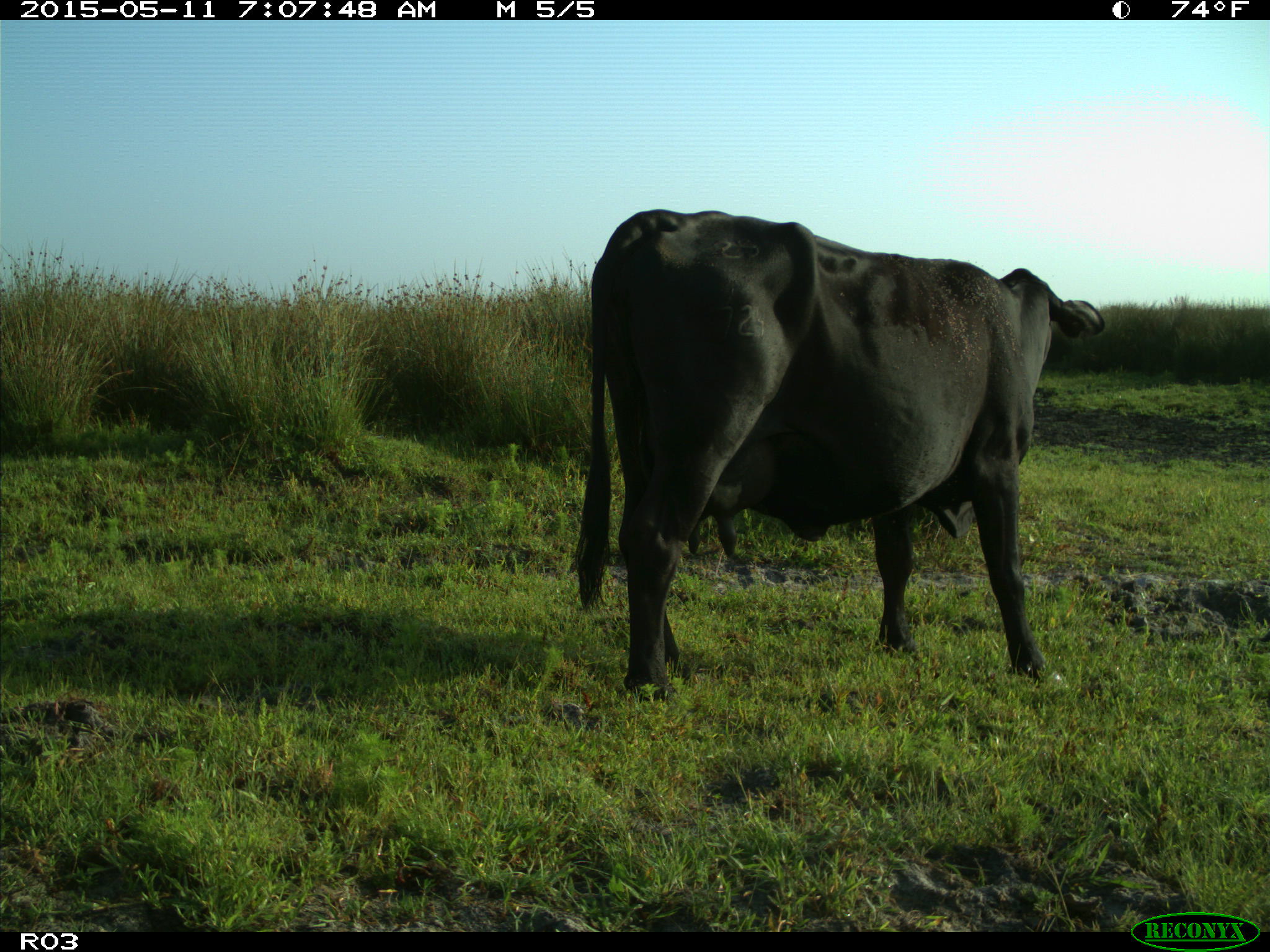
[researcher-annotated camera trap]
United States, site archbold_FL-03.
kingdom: Animalia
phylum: Chordata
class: Mammalia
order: Artiodactyla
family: Bovidae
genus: Bos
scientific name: Bos taurus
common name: domestic cow